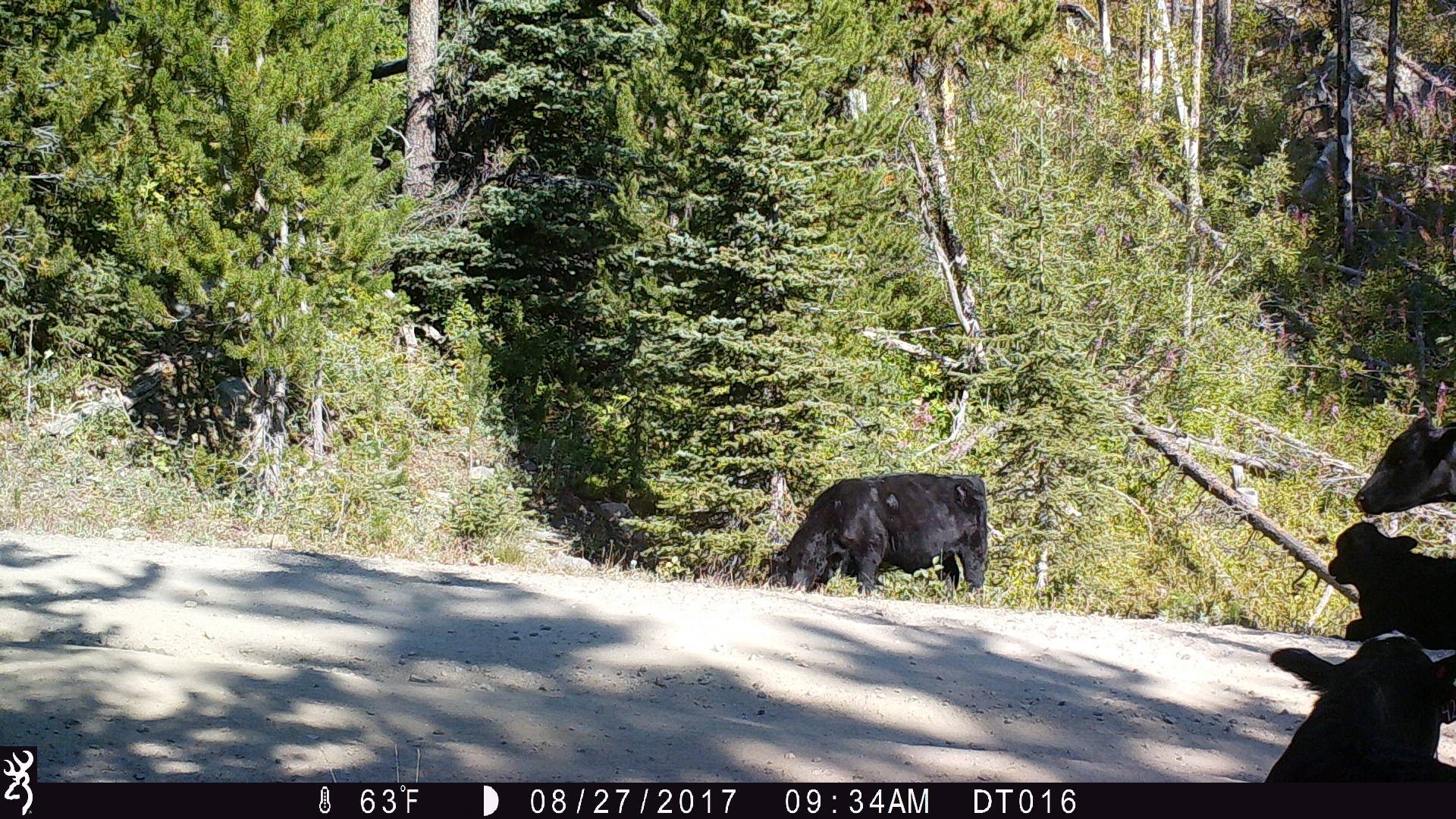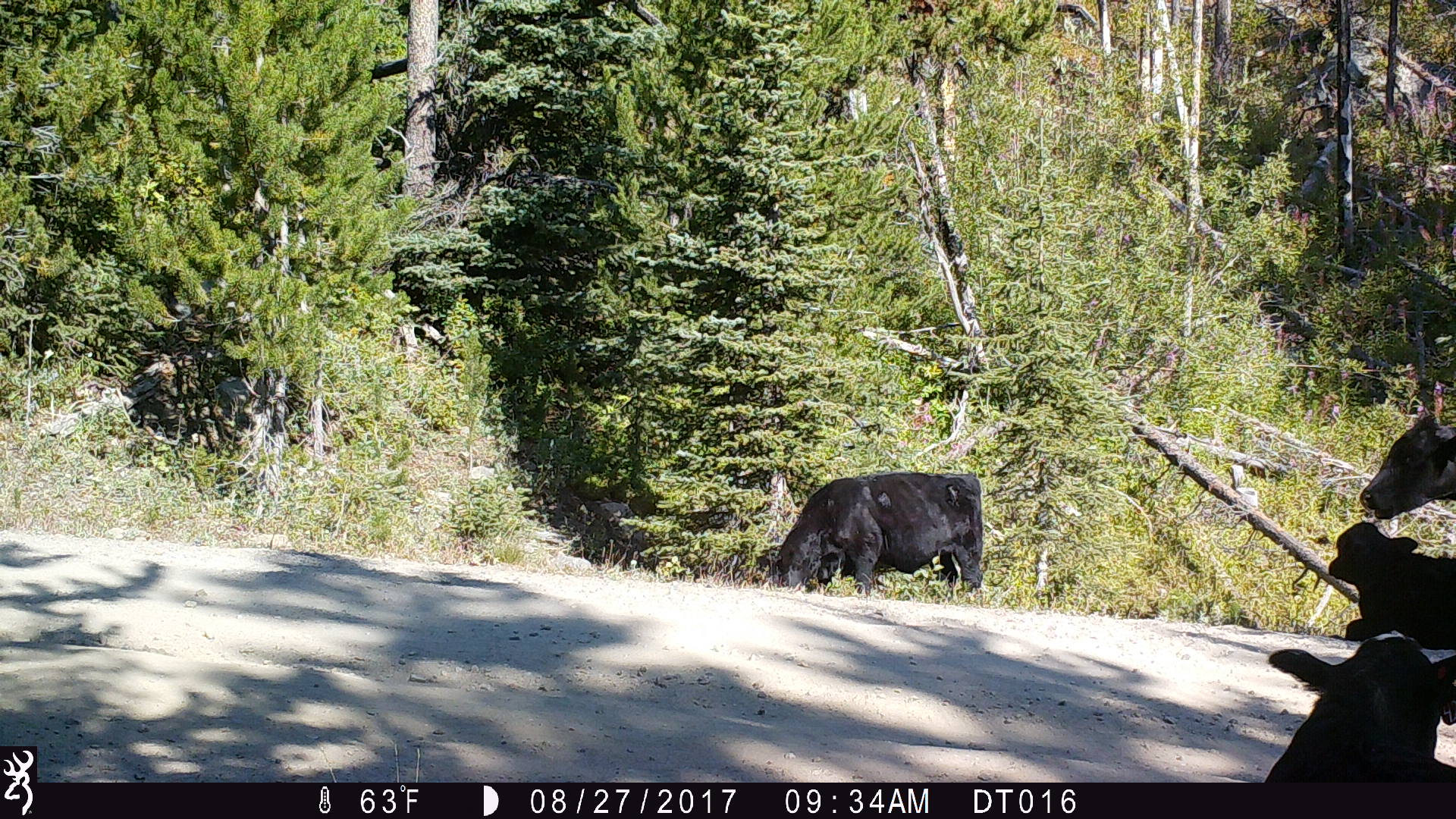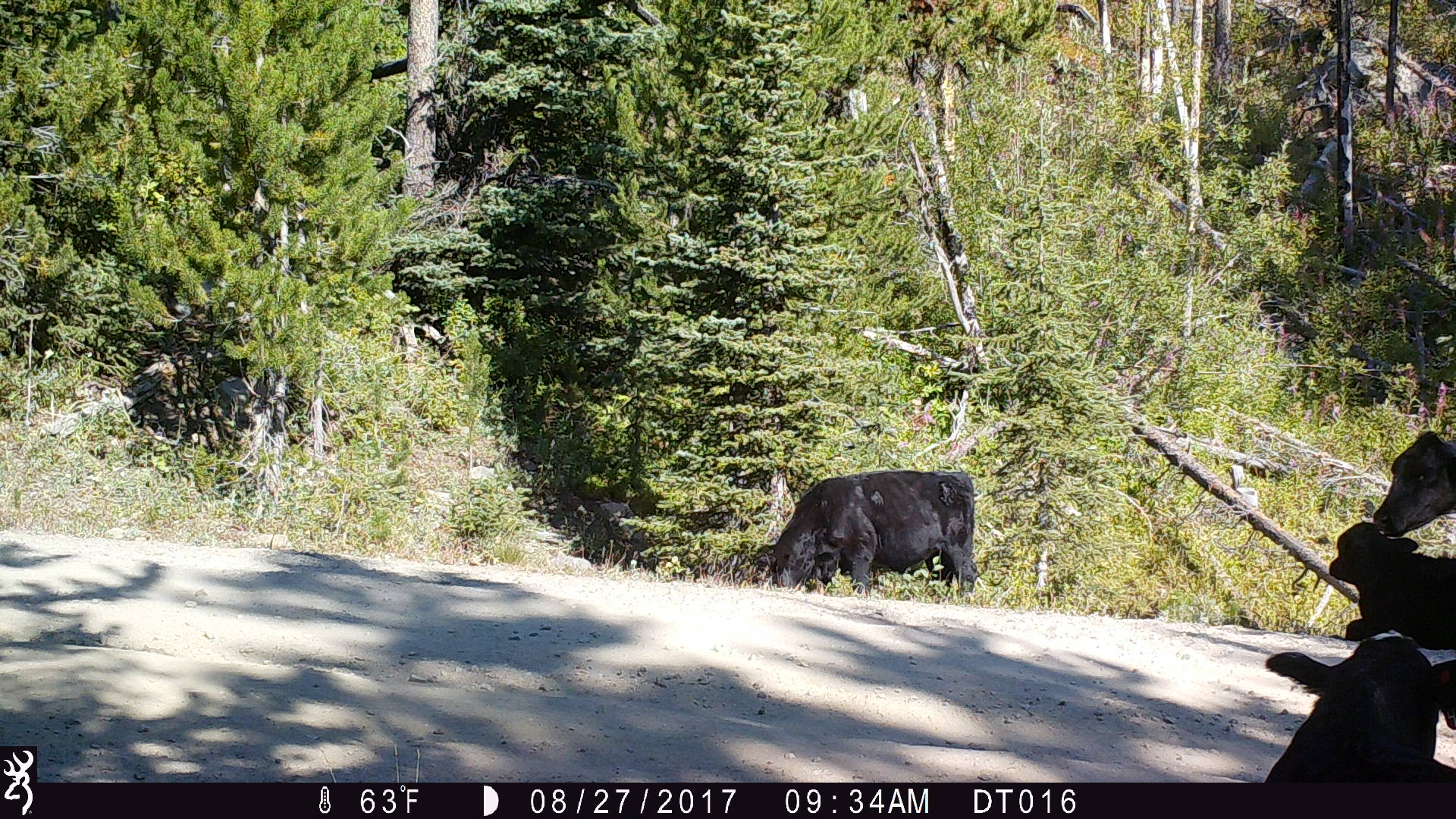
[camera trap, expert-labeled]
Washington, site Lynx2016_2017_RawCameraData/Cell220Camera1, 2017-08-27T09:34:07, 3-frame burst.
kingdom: Animalia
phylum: Chordata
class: Mammalia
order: Artiodactyla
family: Bovidae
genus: Bos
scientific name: Bos taurus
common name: domestic cattle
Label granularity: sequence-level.